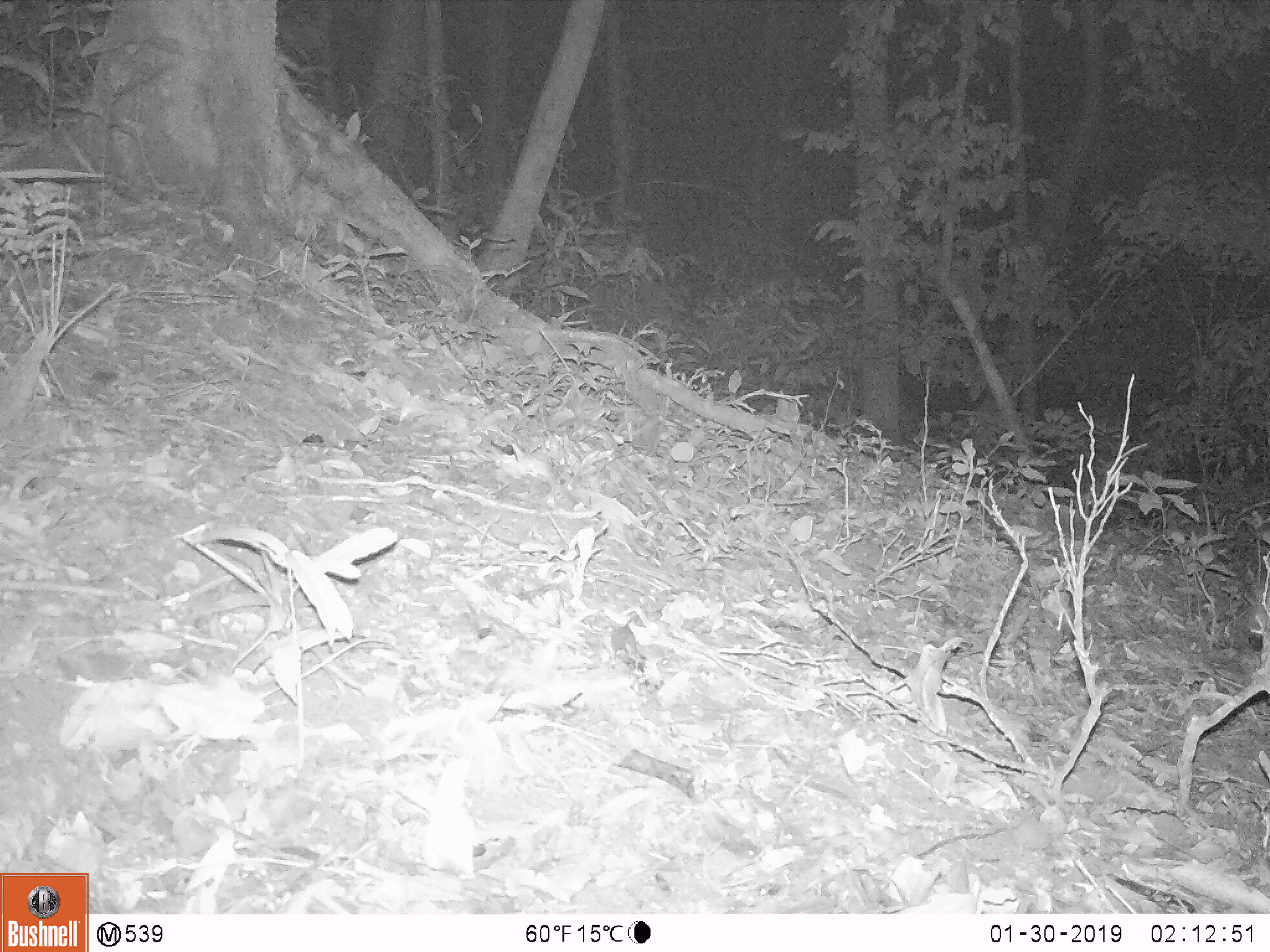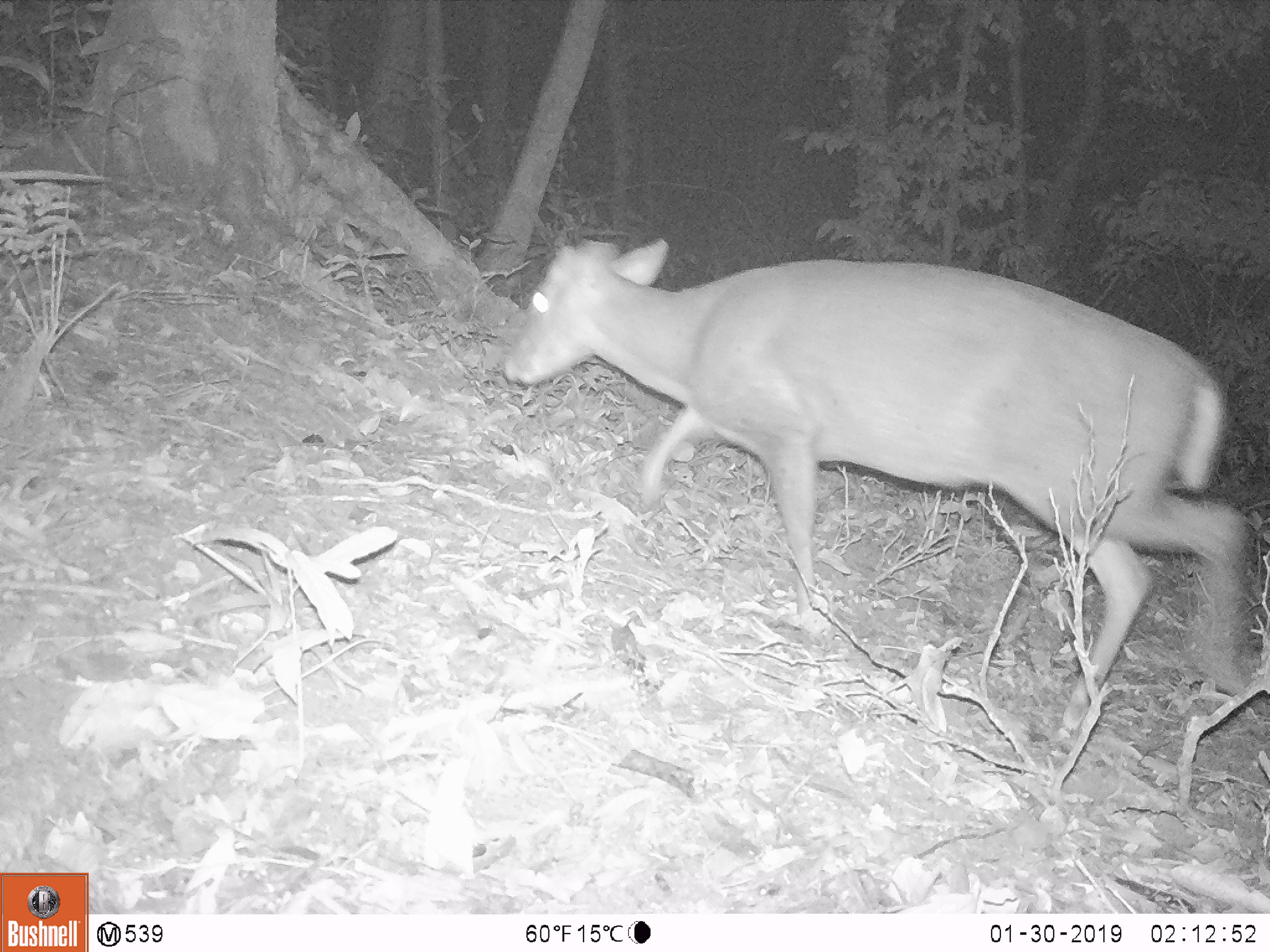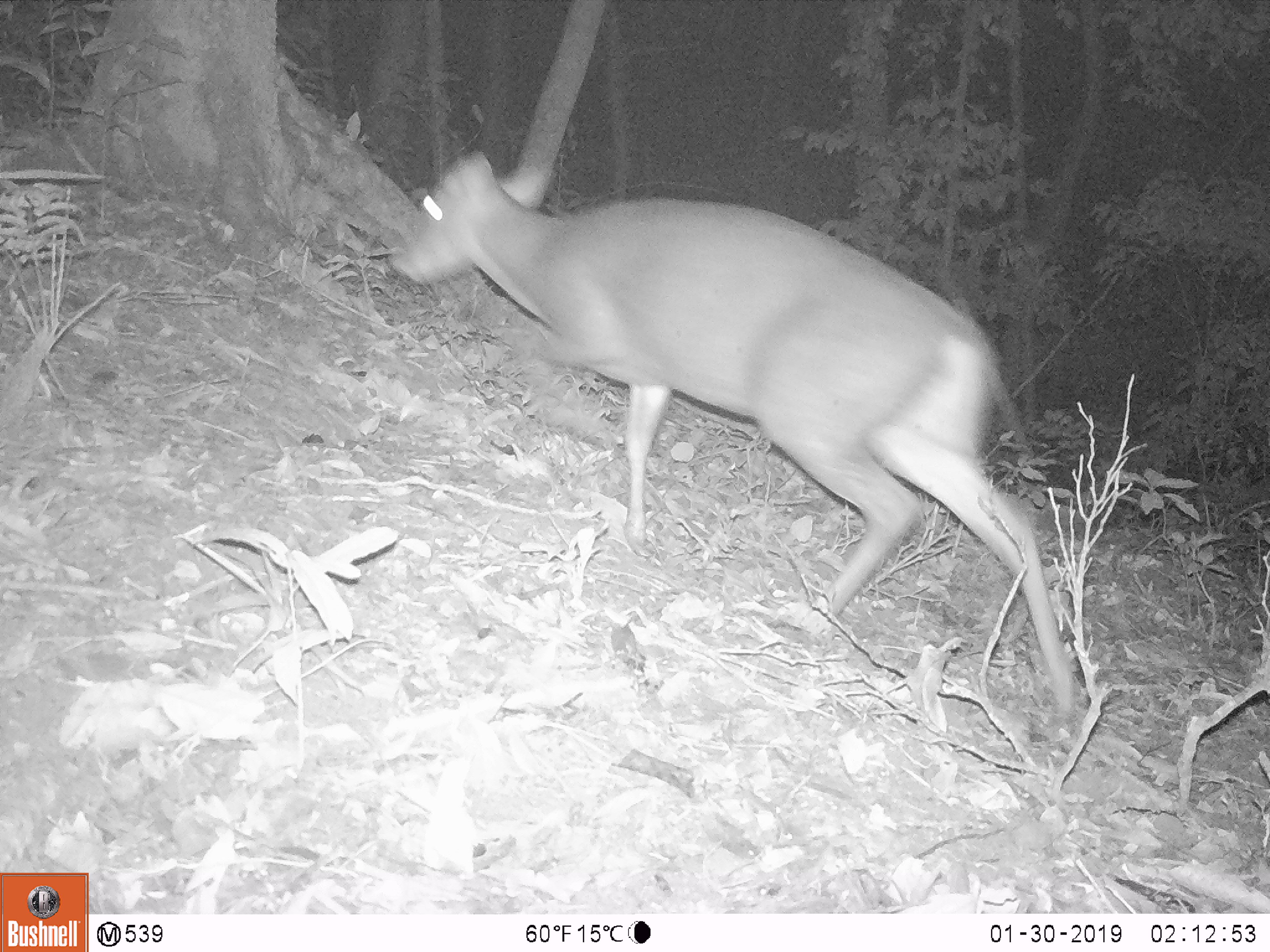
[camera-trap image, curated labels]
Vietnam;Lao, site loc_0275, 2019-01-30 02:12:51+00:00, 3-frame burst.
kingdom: Animalia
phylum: Chordata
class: Mammalia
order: Artiodactyla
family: Cervidae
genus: Muntiacus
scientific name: Muntiacus rooseveltorum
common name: roosevelt's muntjac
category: roosevelts muntjac group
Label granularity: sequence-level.